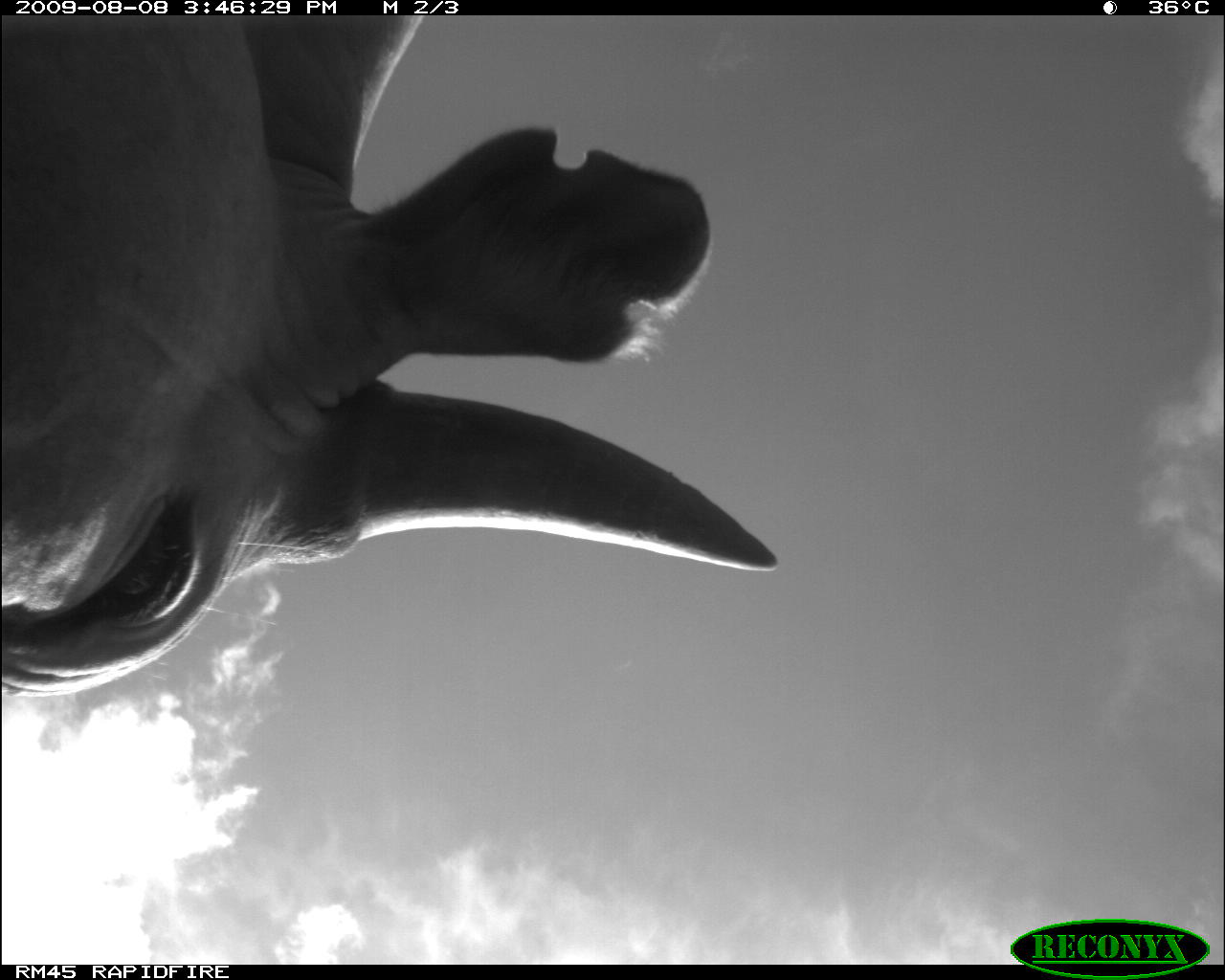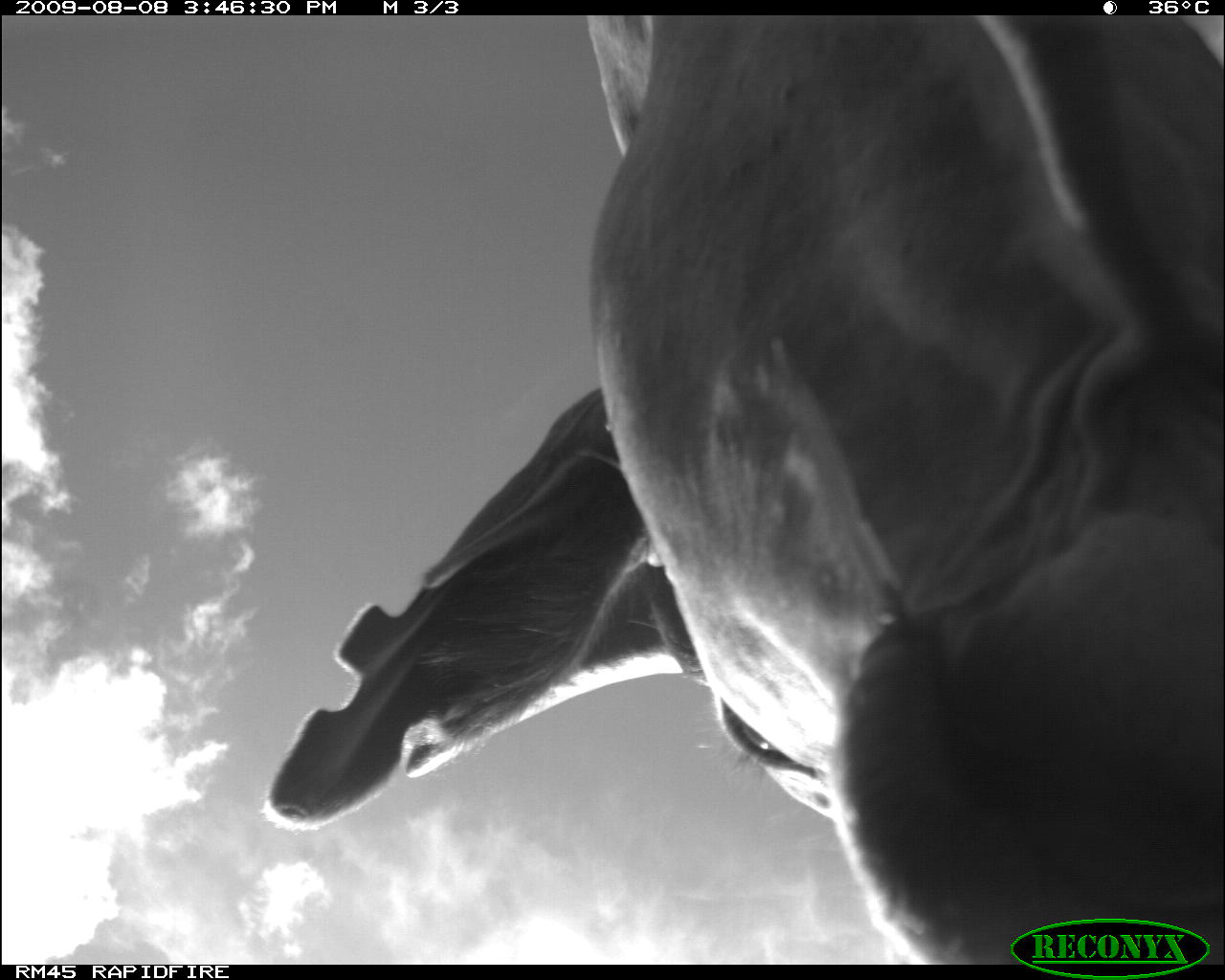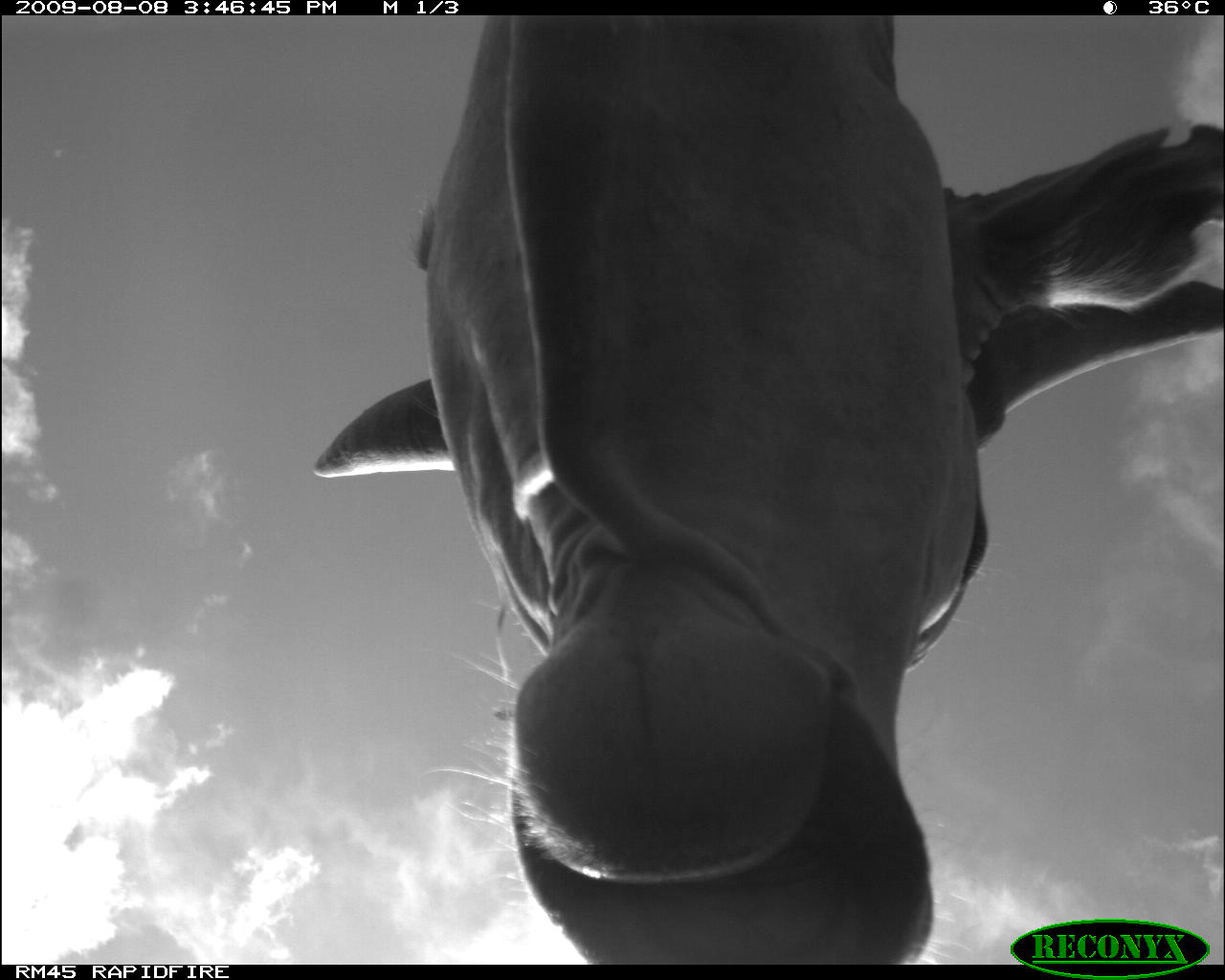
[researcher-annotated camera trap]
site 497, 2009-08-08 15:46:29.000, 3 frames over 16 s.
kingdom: Animalia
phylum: Chordata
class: Mammalia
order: Artiodactyla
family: Bovidae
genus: Tragelaphus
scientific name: Tragelaphus oryx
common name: eland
Tragelaphus oryx (eland), count 1.